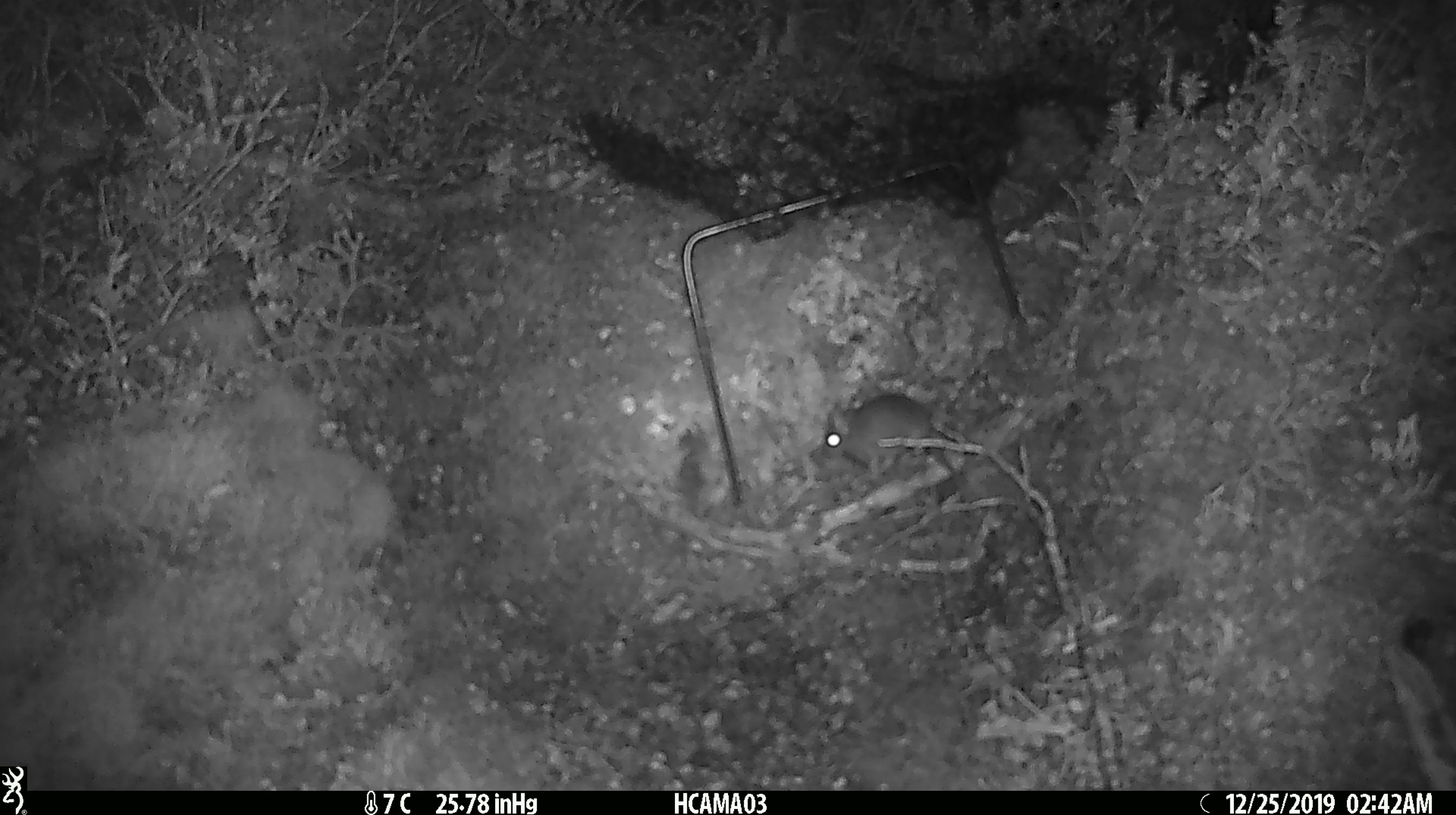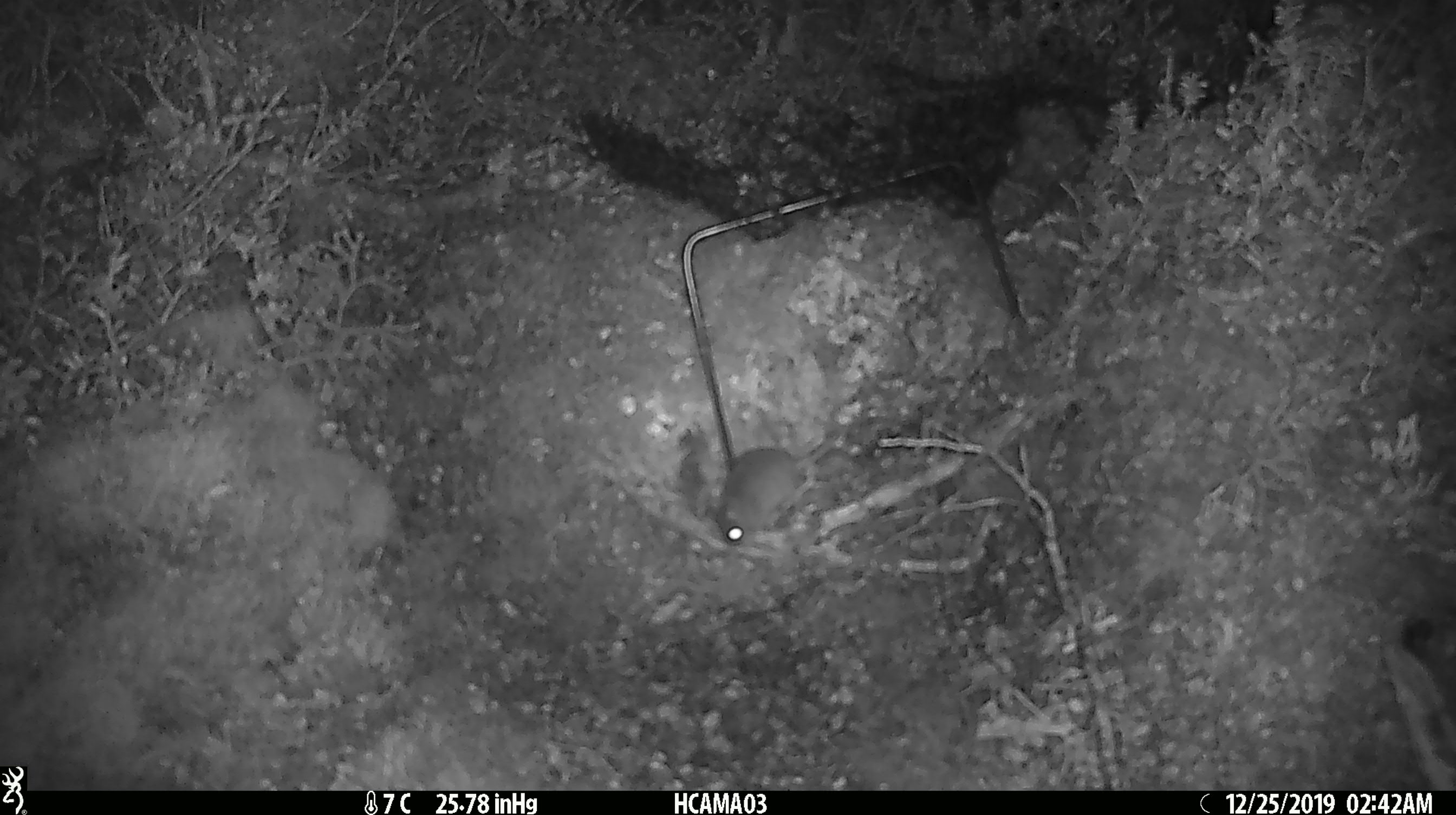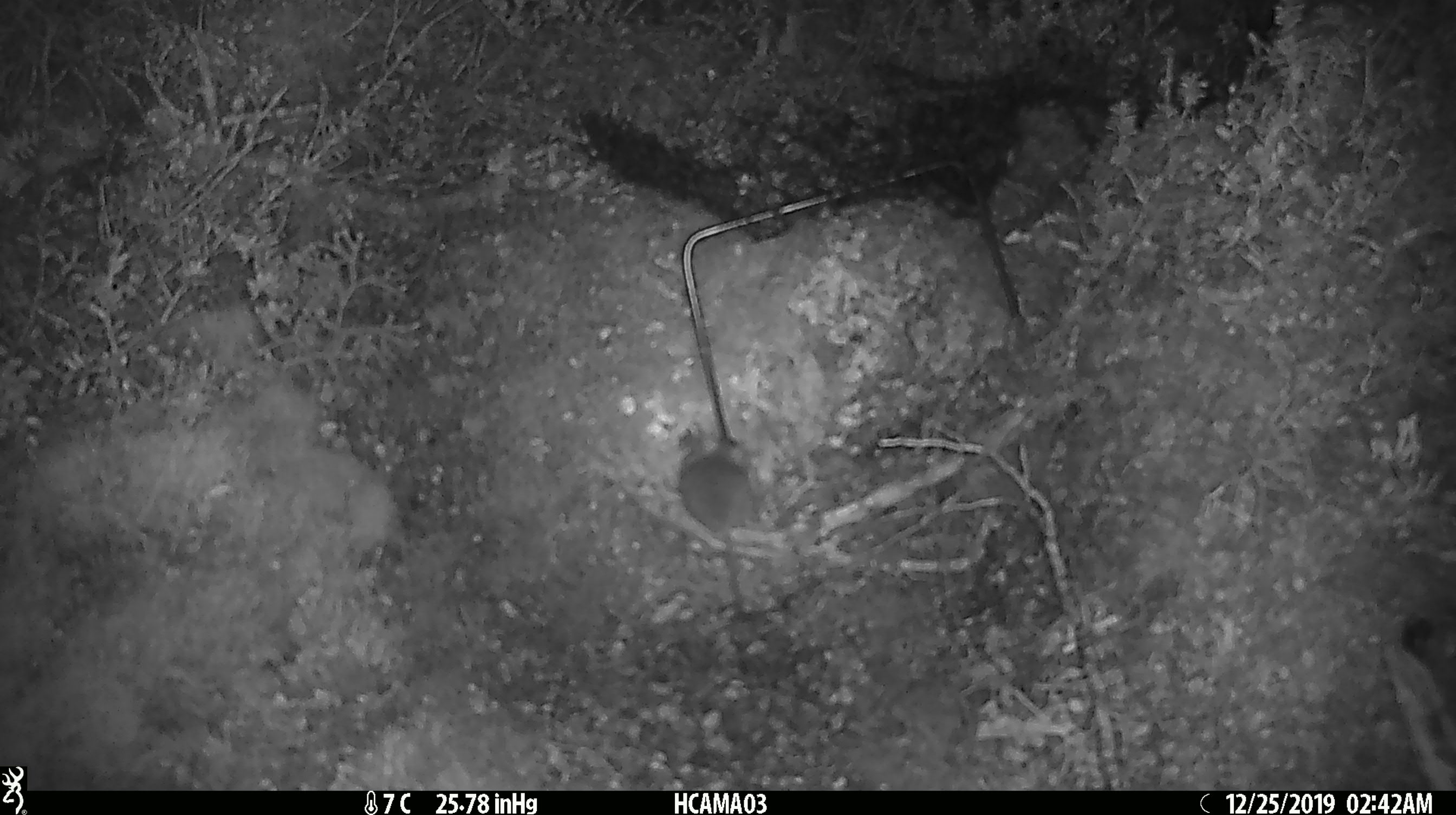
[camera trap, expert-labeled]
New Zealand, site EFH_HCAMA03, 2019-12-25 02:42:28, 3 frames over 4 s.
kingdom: Animalia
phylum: Chordata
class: Mammalia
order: Rodentia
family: Muridae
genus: Mus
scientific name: Mus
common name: mouse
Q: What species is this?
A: Mouse (Mus).